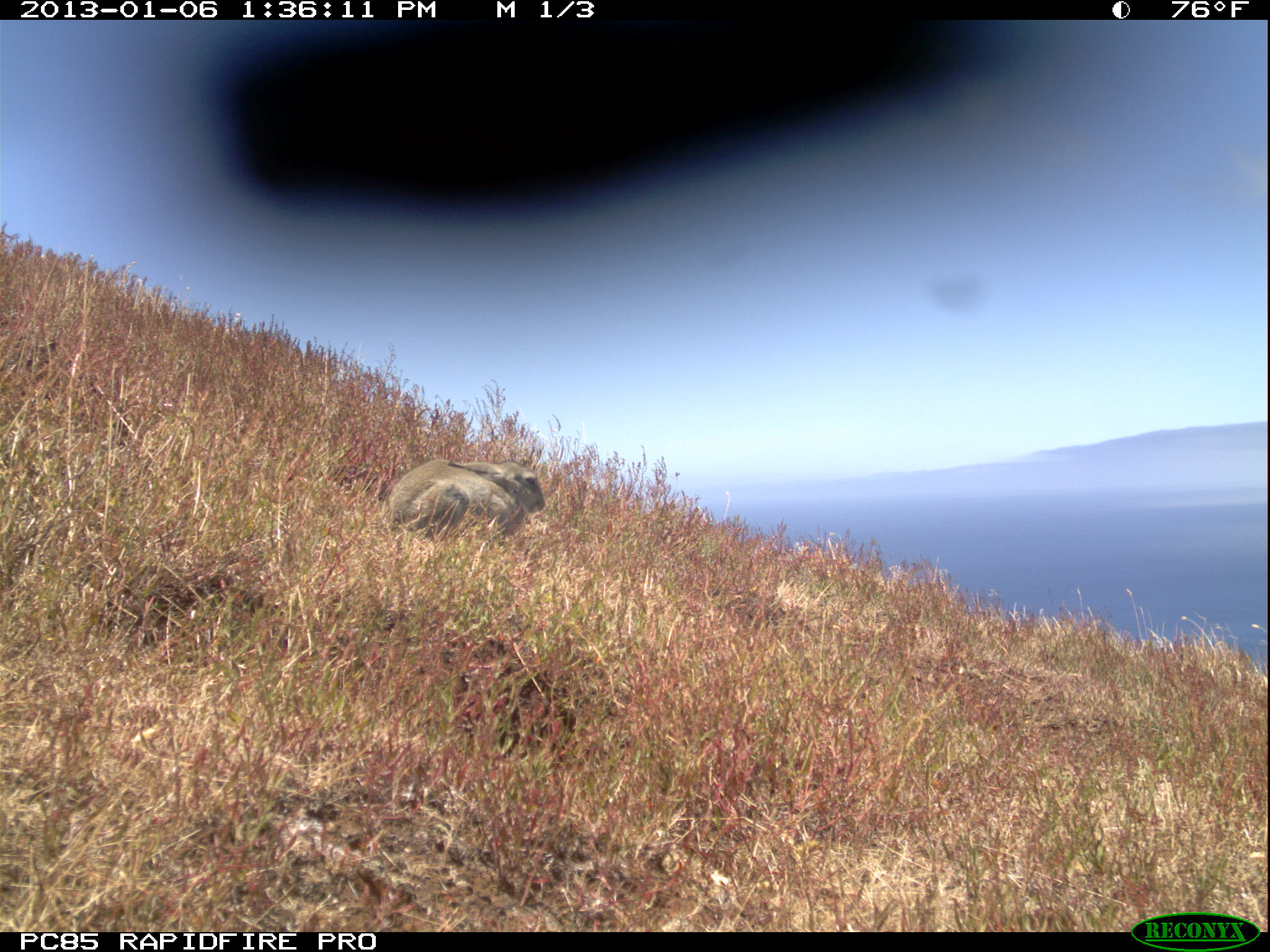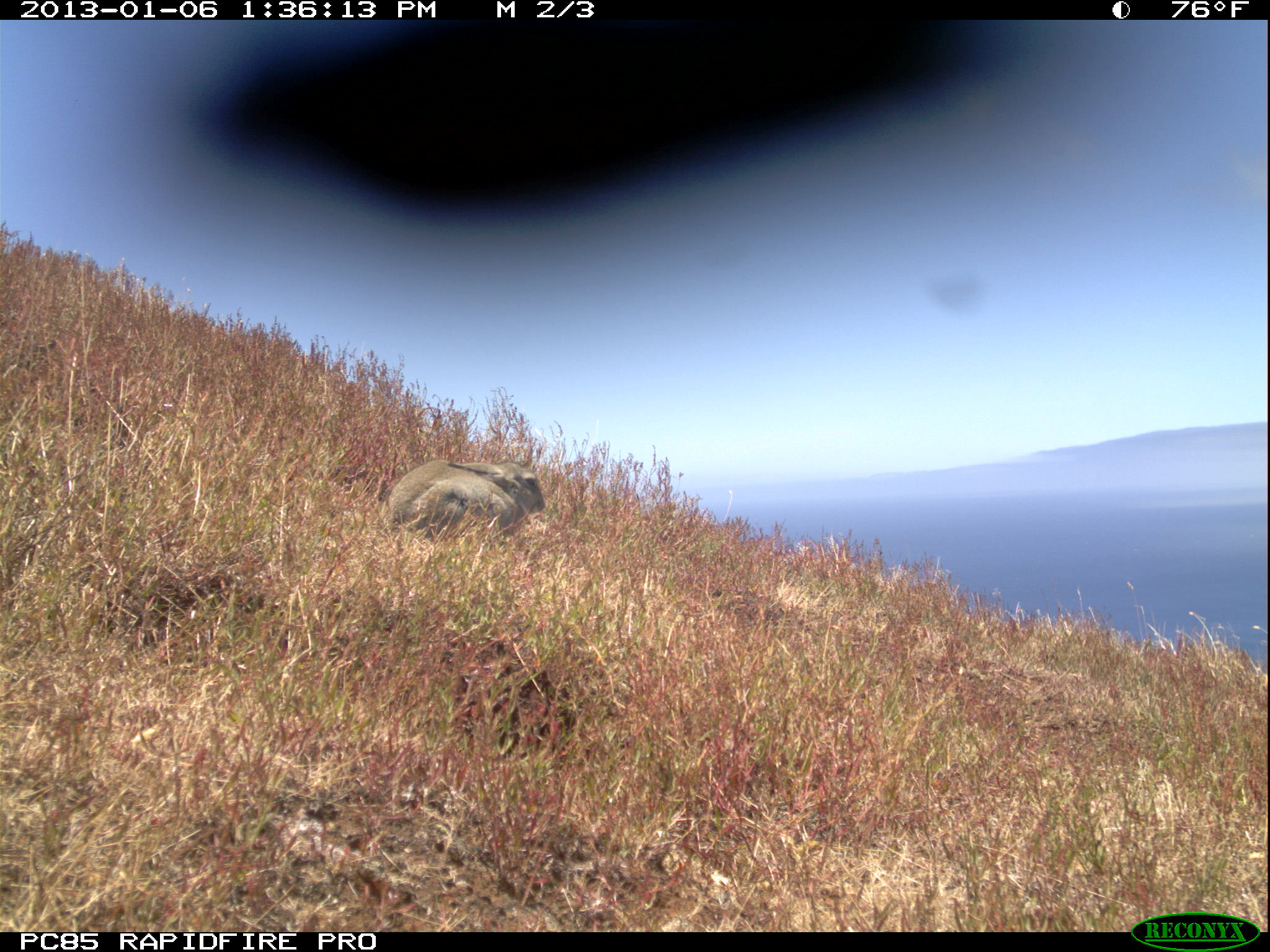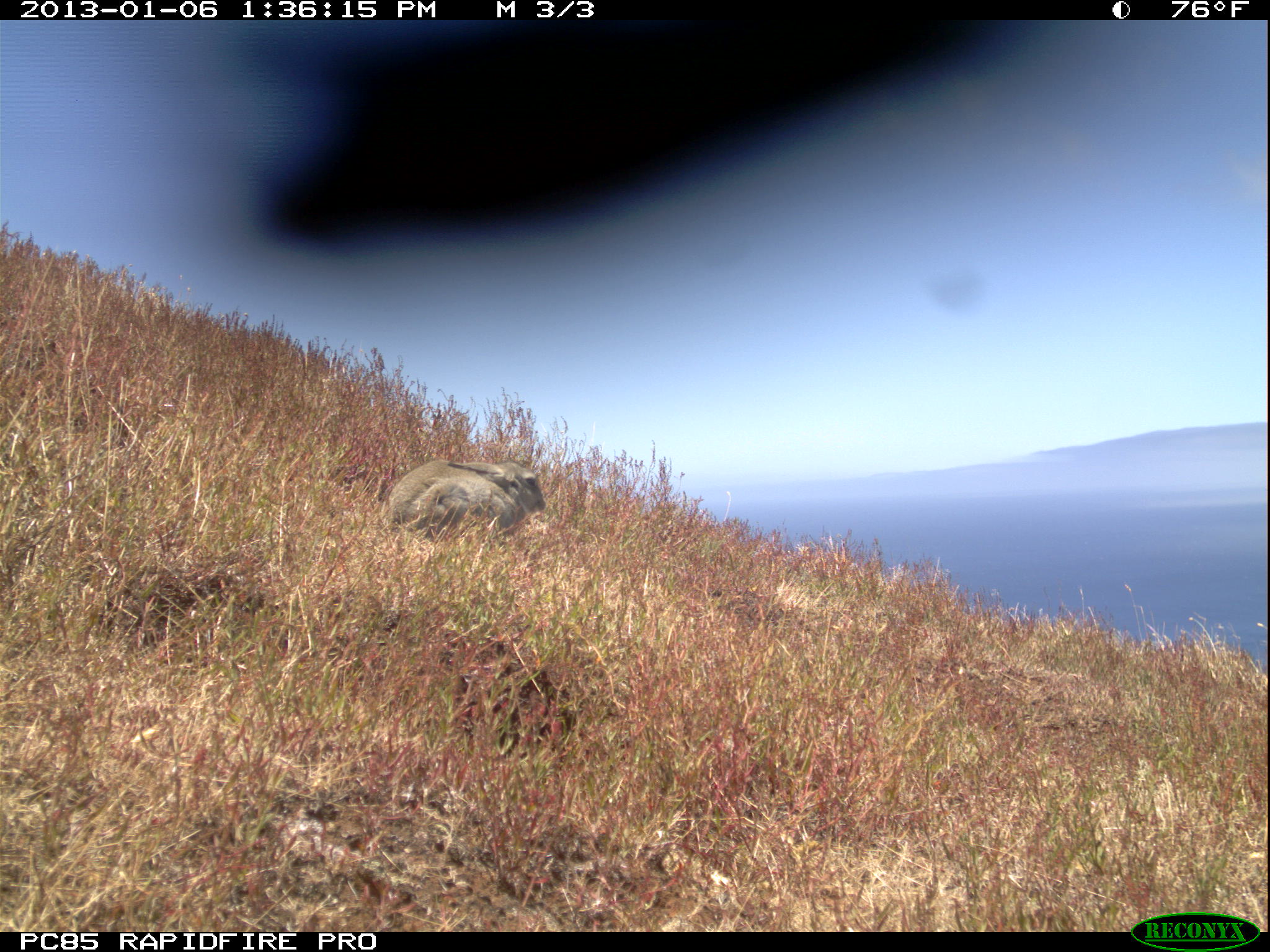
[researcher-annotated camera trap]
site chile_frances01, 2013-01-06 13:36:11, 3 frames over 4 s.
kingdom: Animalia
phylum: Chordata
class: Mammalia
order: Lagomorpha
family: Leporidae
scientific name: Leporidae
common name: rabbits and hares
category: rabbit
Rabbit (rabbits and hares) (Leporidae).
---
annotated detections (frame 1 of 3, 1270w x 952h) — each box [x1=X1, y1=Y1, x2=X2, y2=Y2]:
rabbit: [x1=378, y1=455, x2=548, y2=552]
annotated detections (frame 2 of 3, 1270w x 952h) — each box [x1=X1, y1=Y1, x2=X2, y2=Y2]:
rabbit: [x1=379, y1=451, x2=549, y2=550]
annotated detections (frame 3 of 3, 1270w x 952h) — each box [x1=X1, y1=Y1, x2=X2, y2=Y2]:
rabbit: [x1=378, y1=454, x2=554, y2=550]